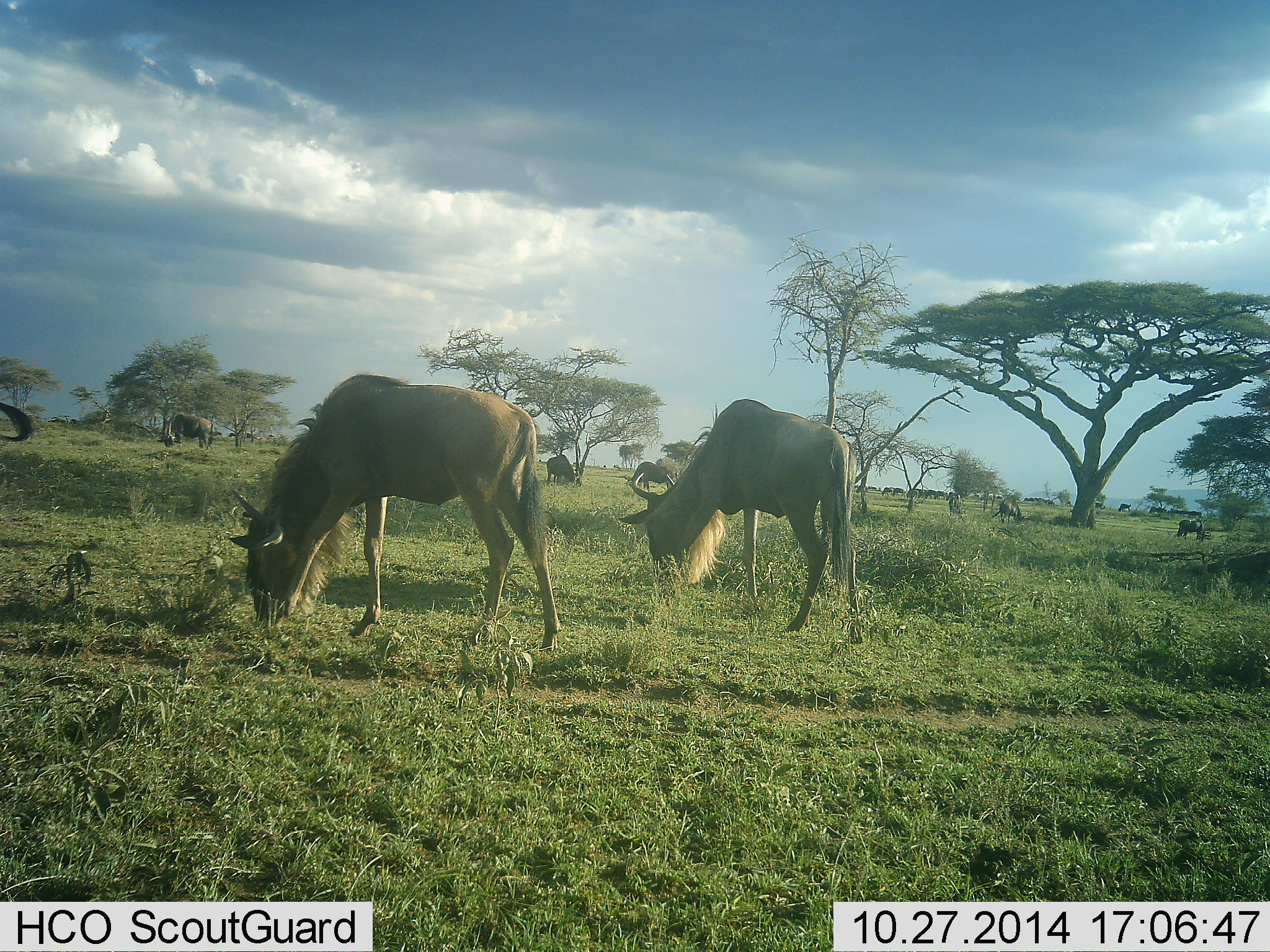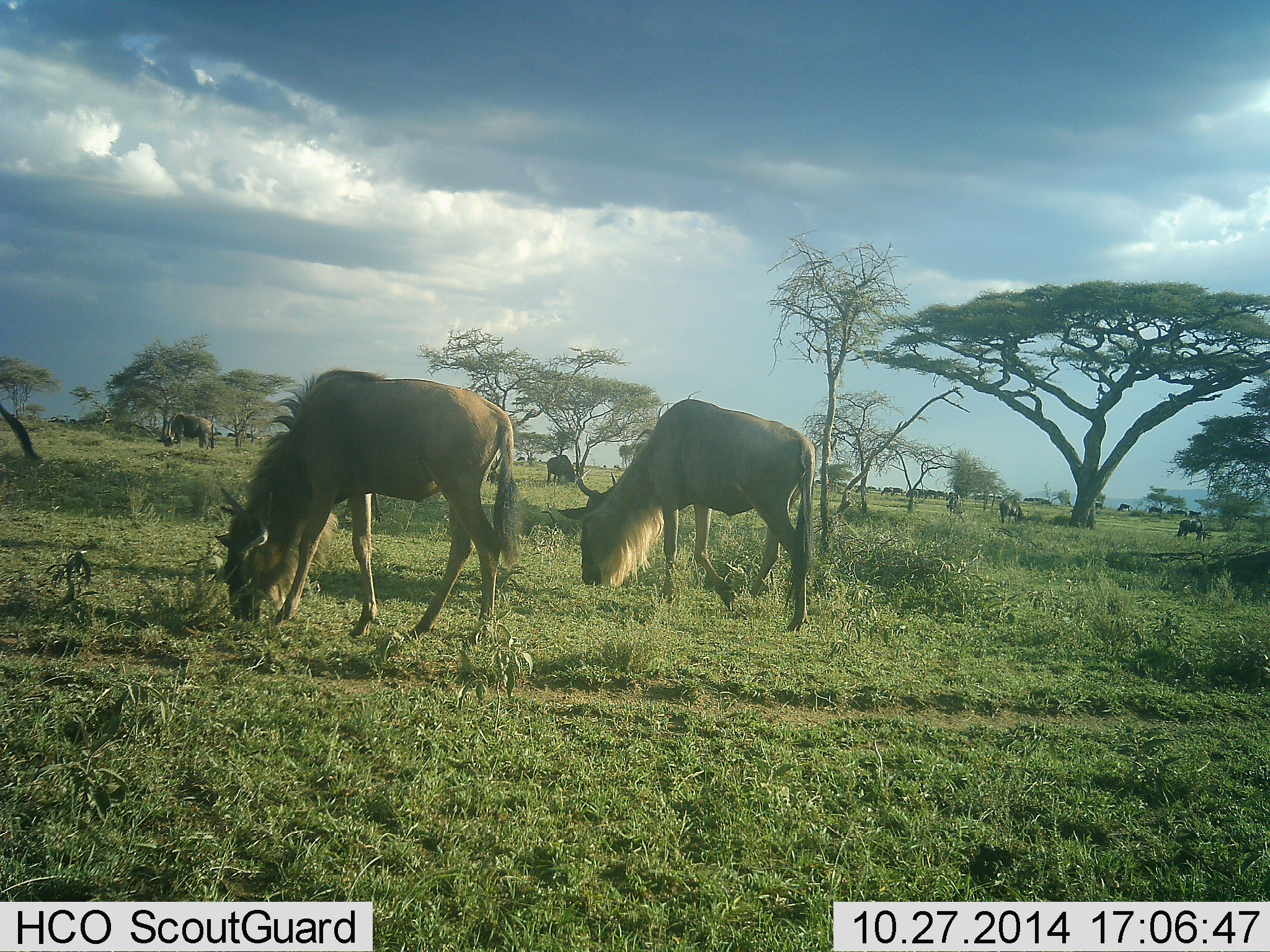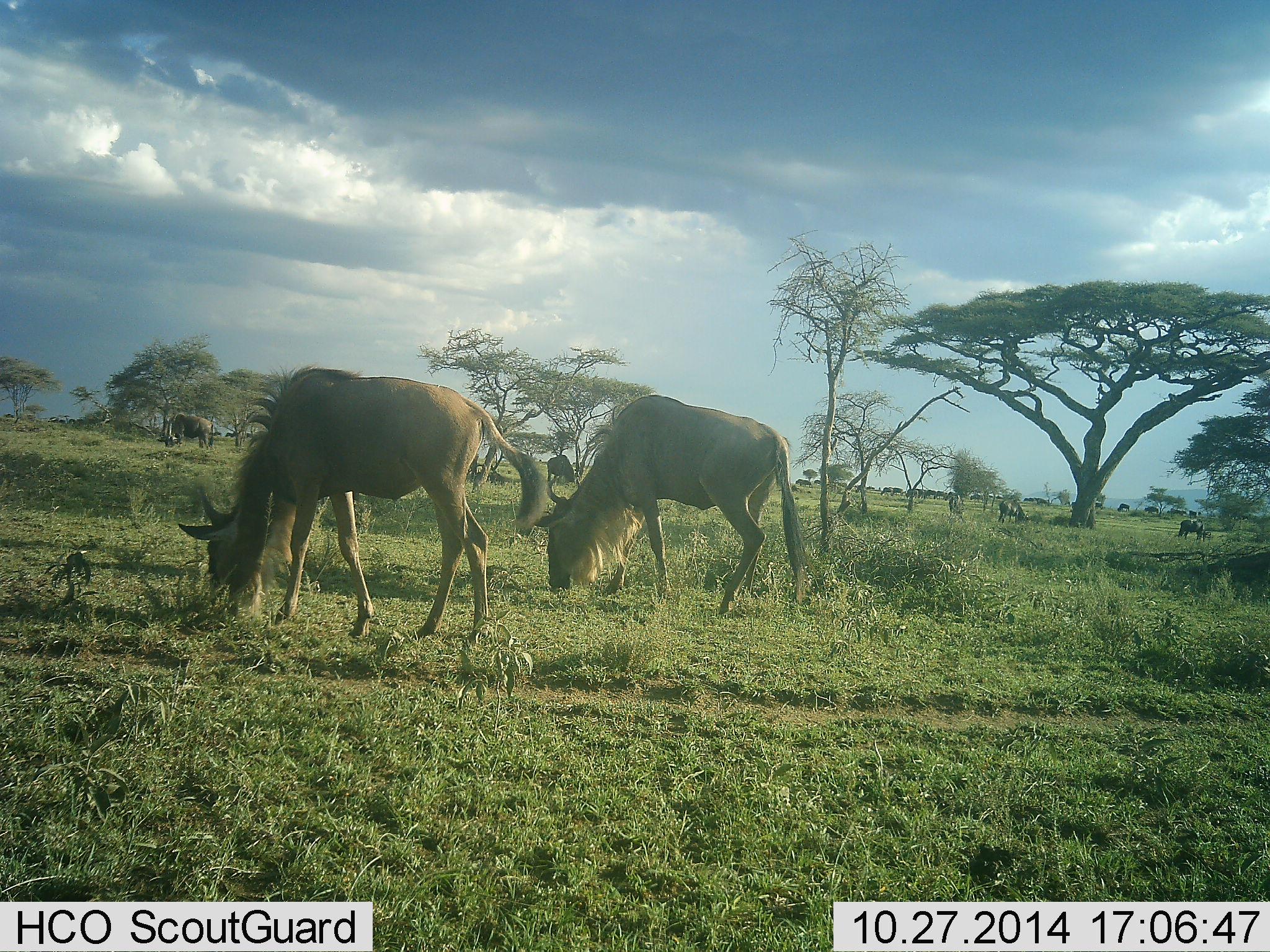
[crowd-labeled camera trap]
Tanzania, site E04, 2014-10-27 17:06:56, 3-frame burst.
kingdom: Animalia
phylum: Chordata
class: Mammalia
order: Artiodactyla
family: Bovidae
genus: Connochaetes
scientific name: Connochaetes taurinus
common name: blue wildebeest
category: wildebeest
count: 11-50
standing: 30%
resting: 0%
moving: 60%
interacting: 0%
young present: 0%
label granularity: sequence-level